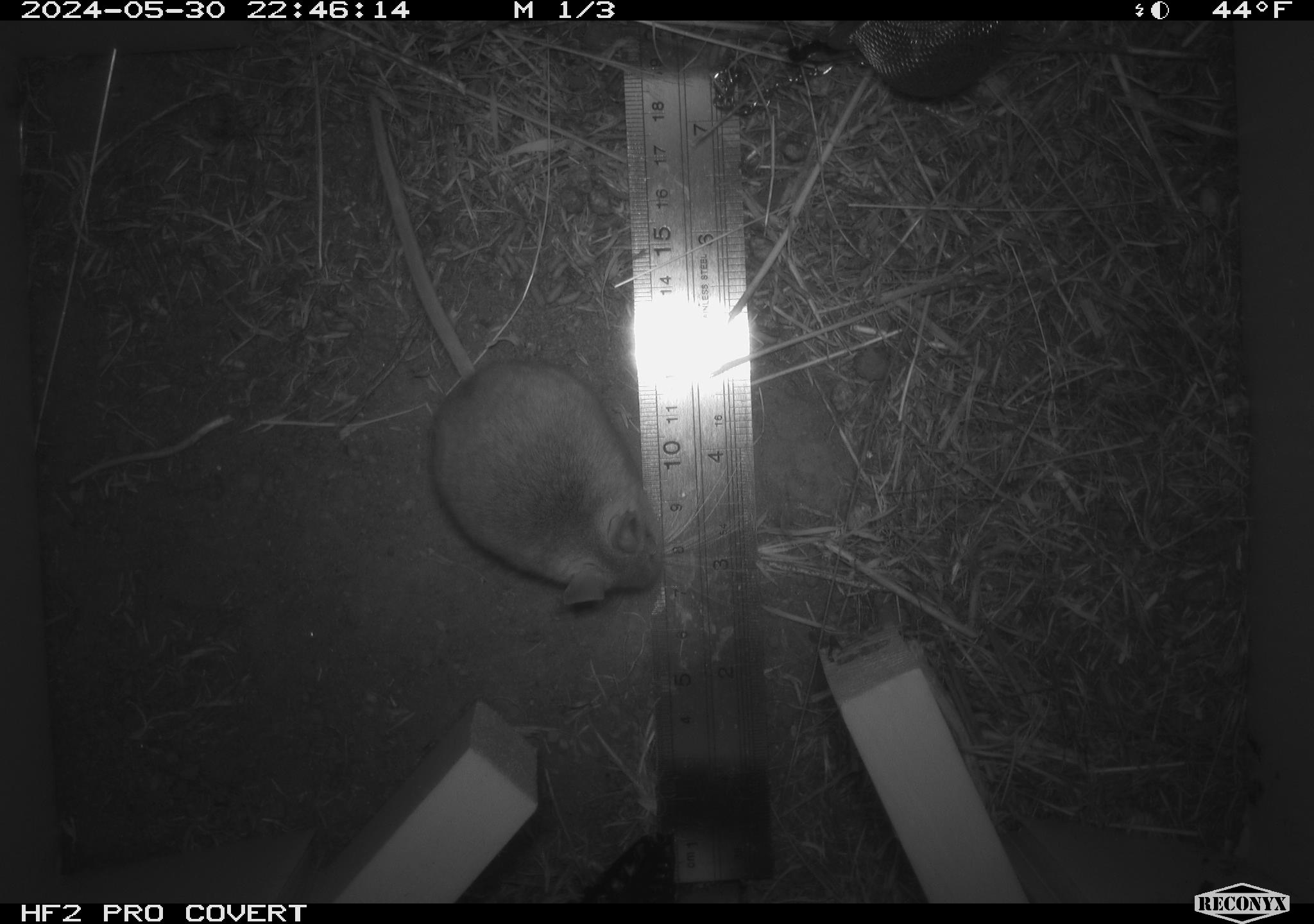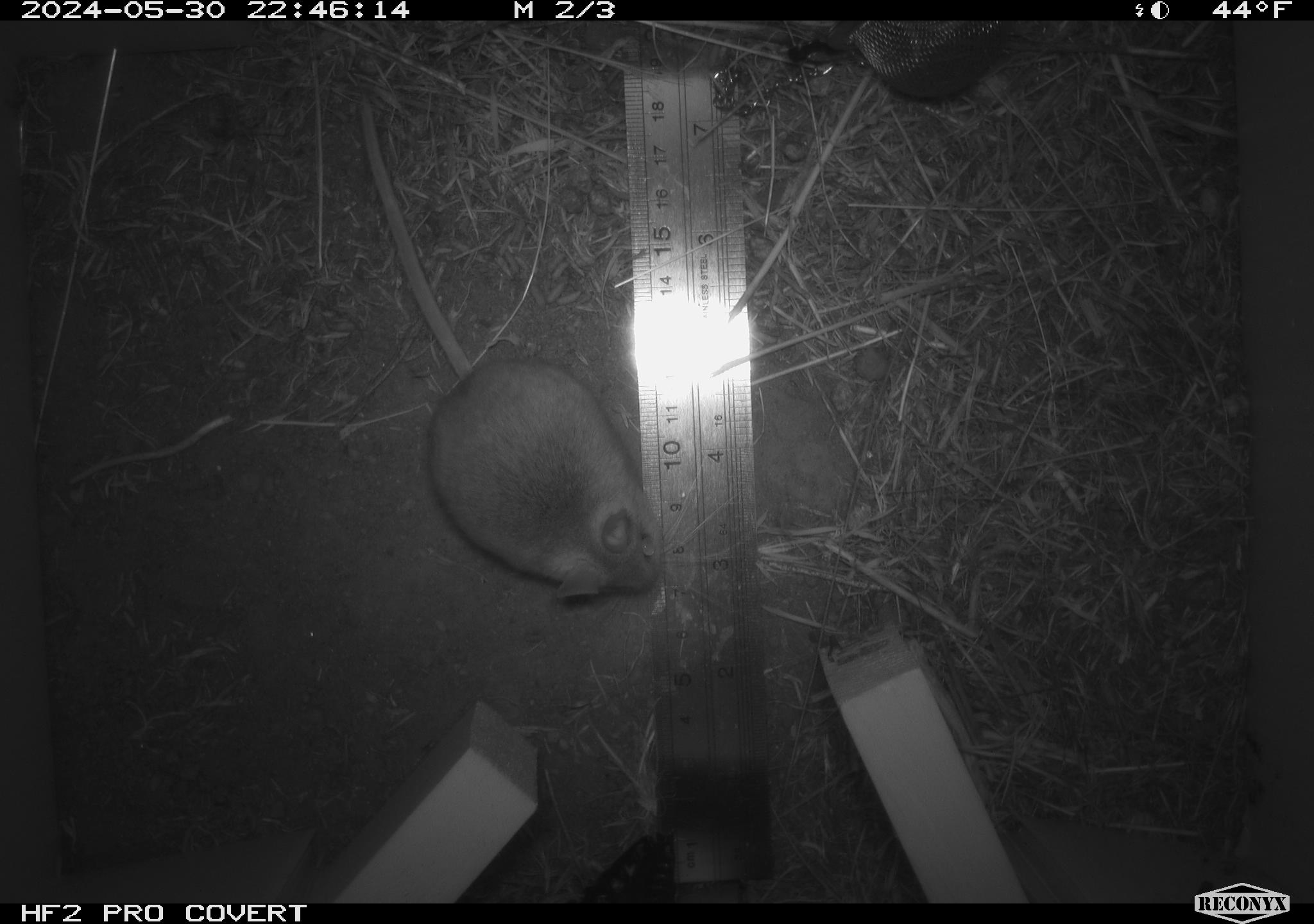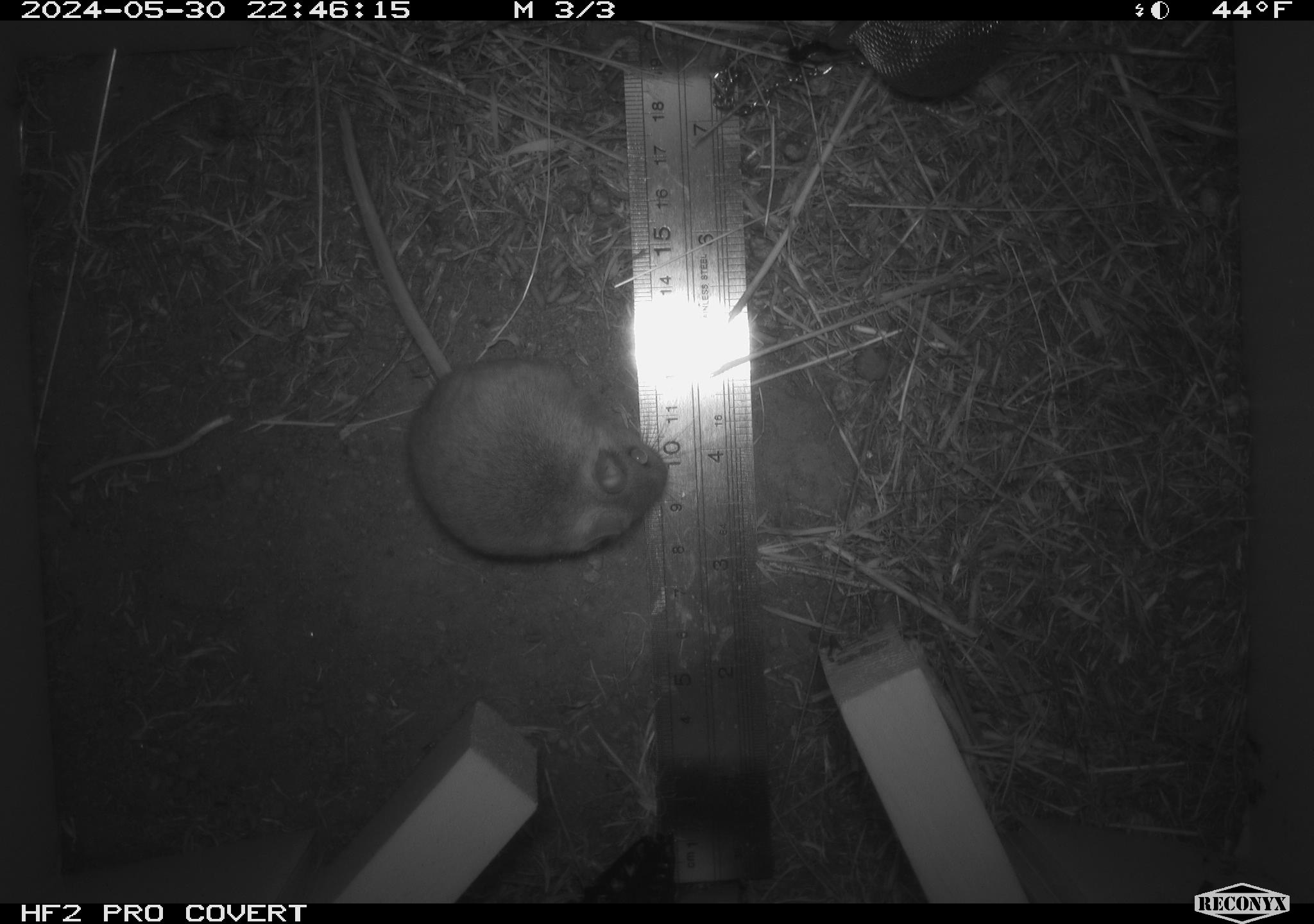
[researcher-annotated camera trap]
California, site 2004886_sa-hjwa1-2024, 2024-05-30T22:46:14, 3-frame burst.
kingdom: Animalia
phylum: Chordata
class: Mammalia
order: Rodentia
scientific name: Rodentia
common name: rodent